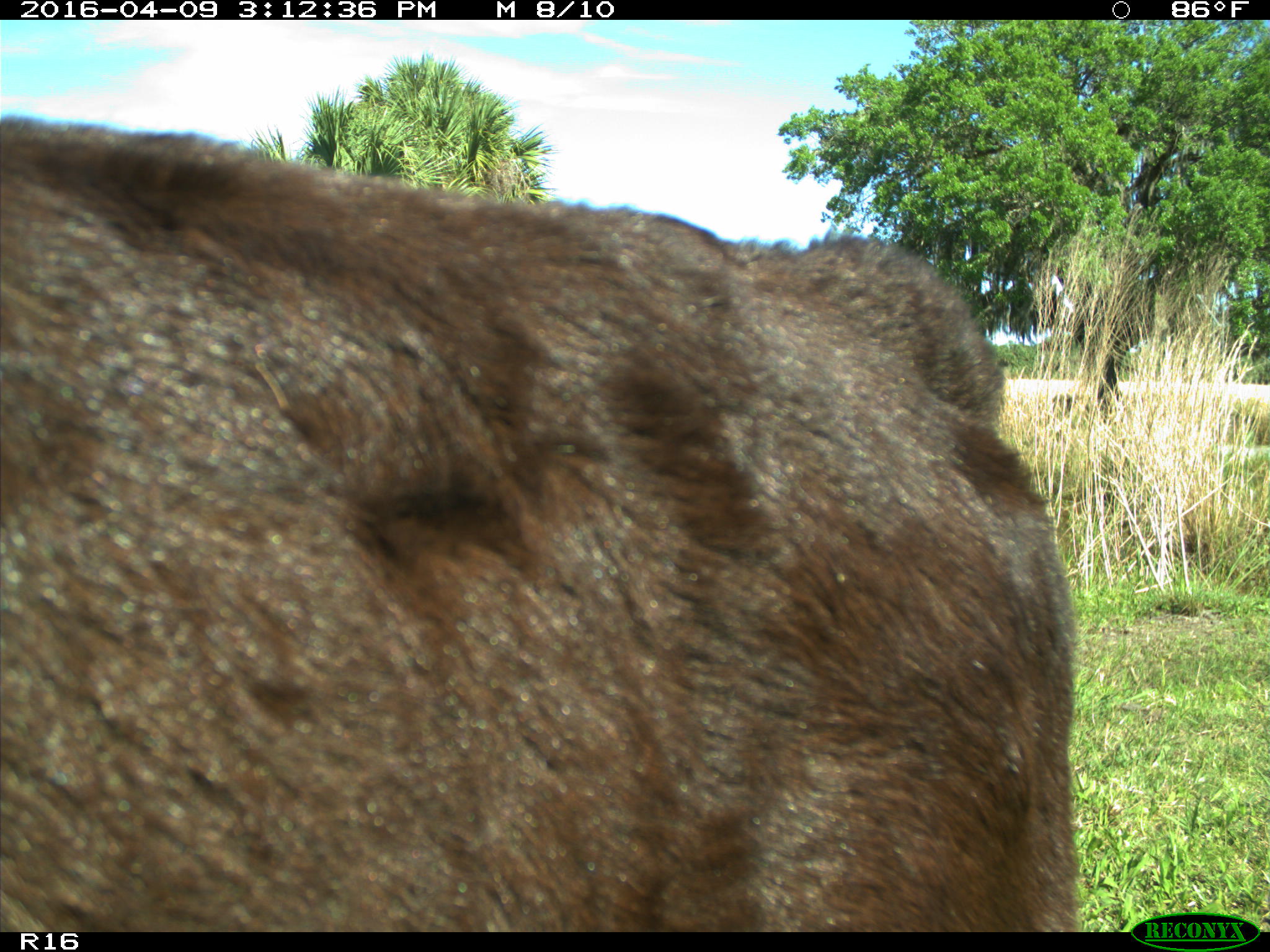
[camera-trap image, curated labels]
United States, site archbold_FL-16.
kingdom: Animalia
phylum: Chordata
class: Mammalia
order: Artiodactyla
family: Bovidae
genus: Bos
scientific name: Bos taurus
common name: domestic cow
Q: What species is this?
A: Bos taurus (domestic cow).